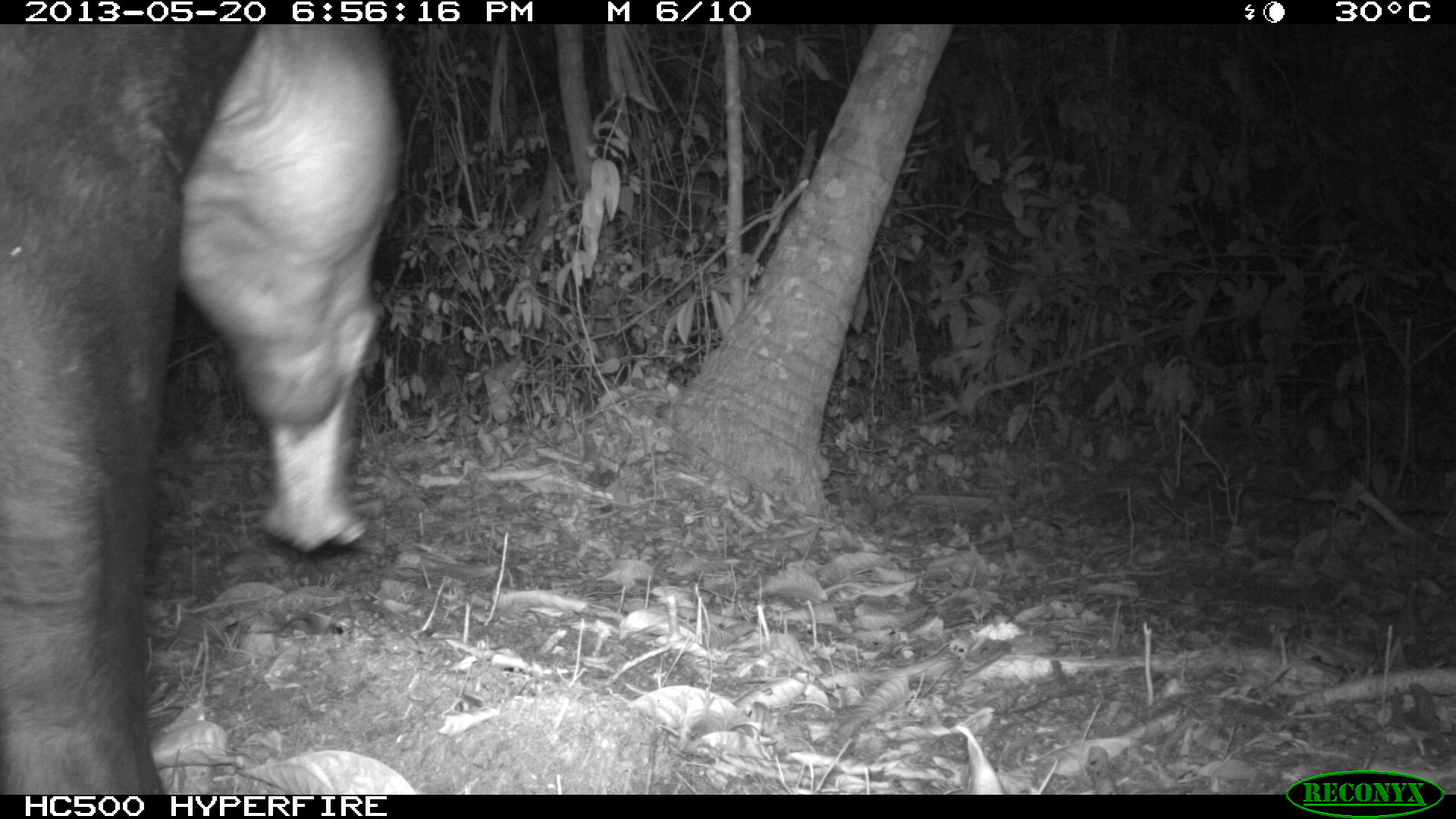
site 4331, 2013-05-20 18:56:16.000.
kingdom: Animalia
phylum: Chordata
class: Mammalia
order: Perissodactyla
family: Tapiridae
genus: Tapirus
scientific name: Tapirus bairdii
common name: baird's tapir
Tapirus bairdii (baird's tapir), count 1, sex male.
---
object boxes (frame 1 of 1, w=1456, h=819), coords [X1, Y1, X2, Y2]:
tapirus bairdii: [0, 24, 407, 794]